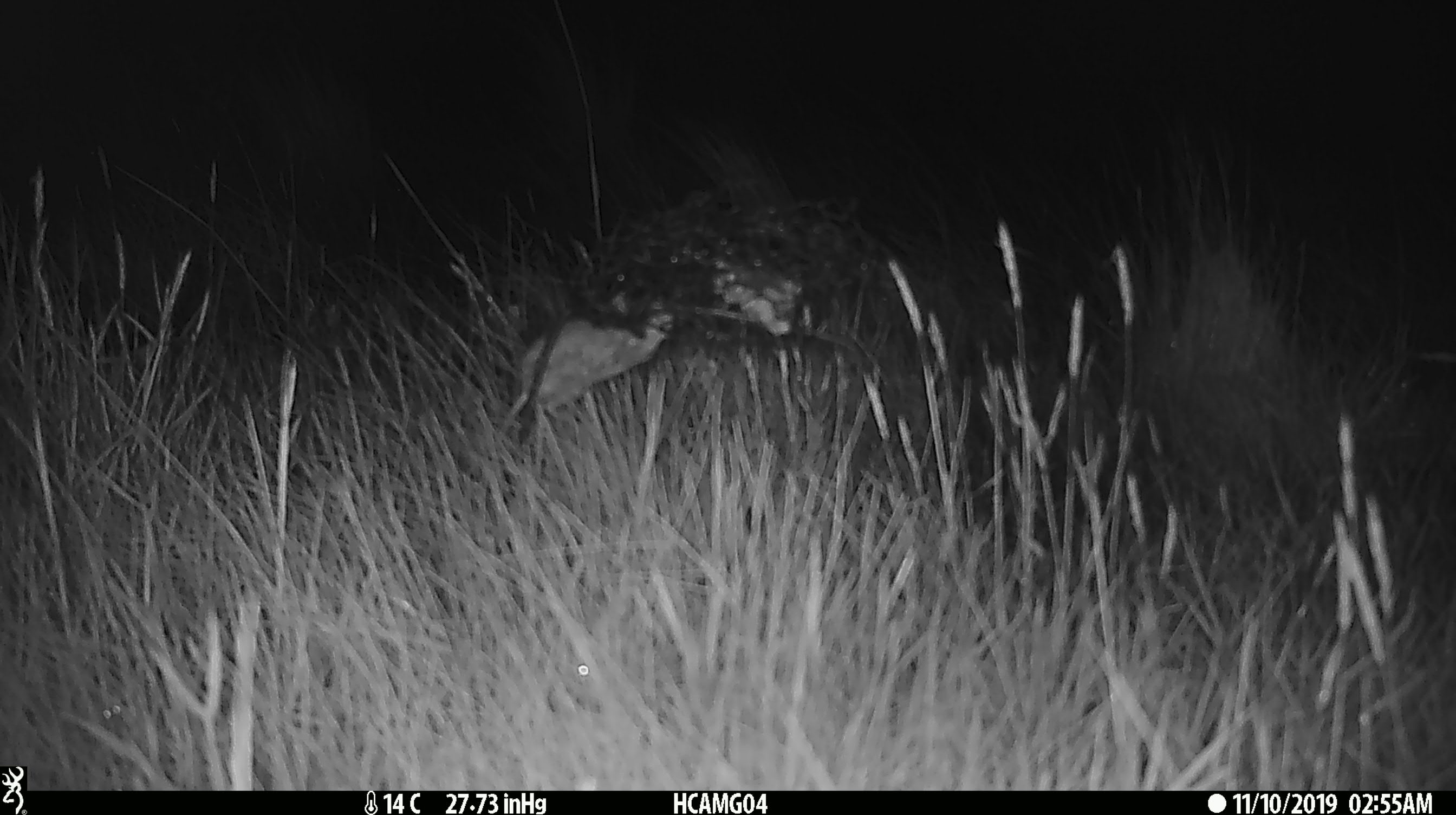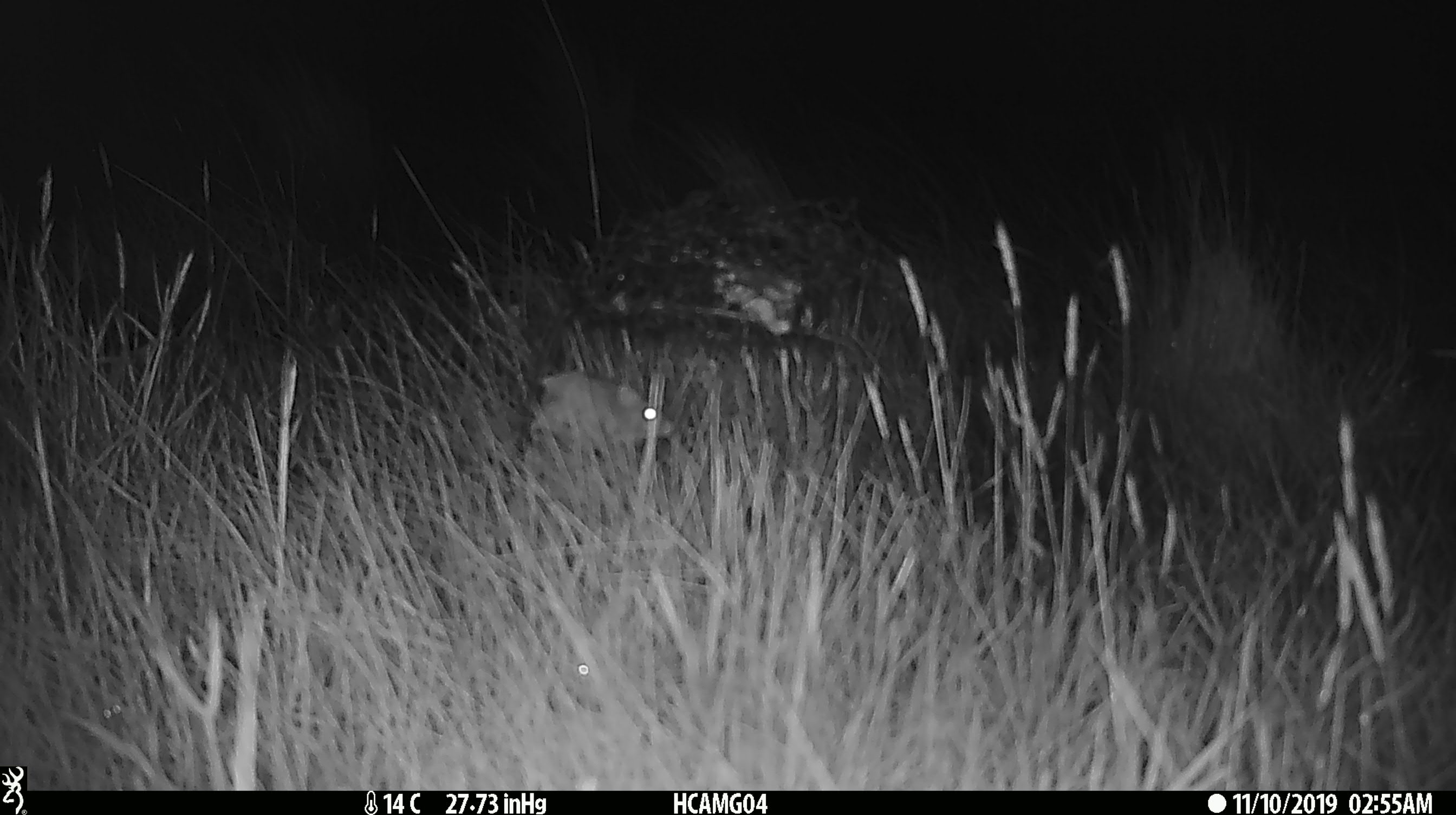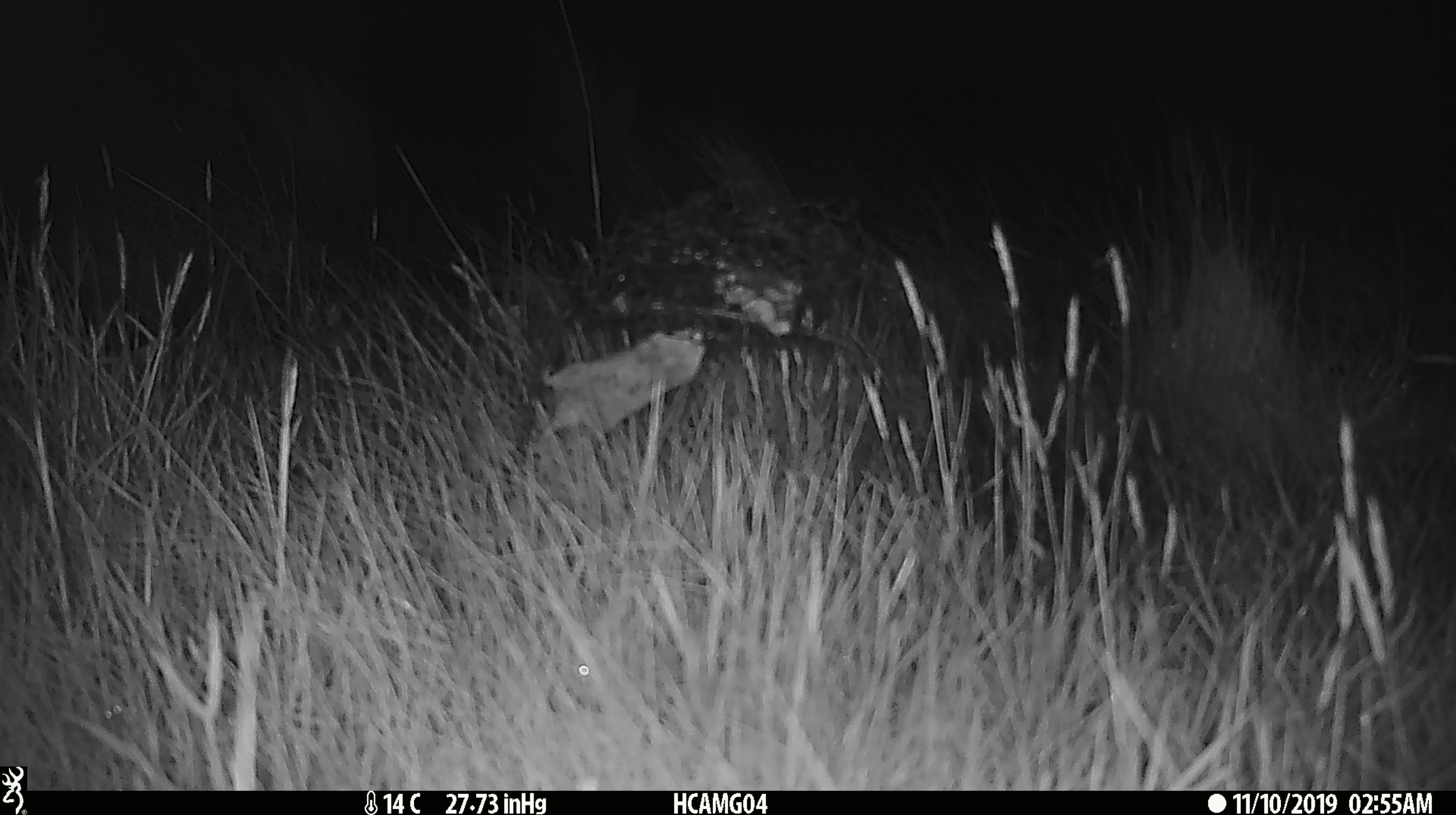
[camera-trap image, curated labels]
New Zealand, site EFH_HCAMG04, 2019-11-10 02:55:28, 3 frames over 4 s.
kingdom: Animalia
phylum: Chordata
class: Mammalia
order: Rodentia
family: Muridae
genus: Mus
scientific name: Mus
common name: mouse